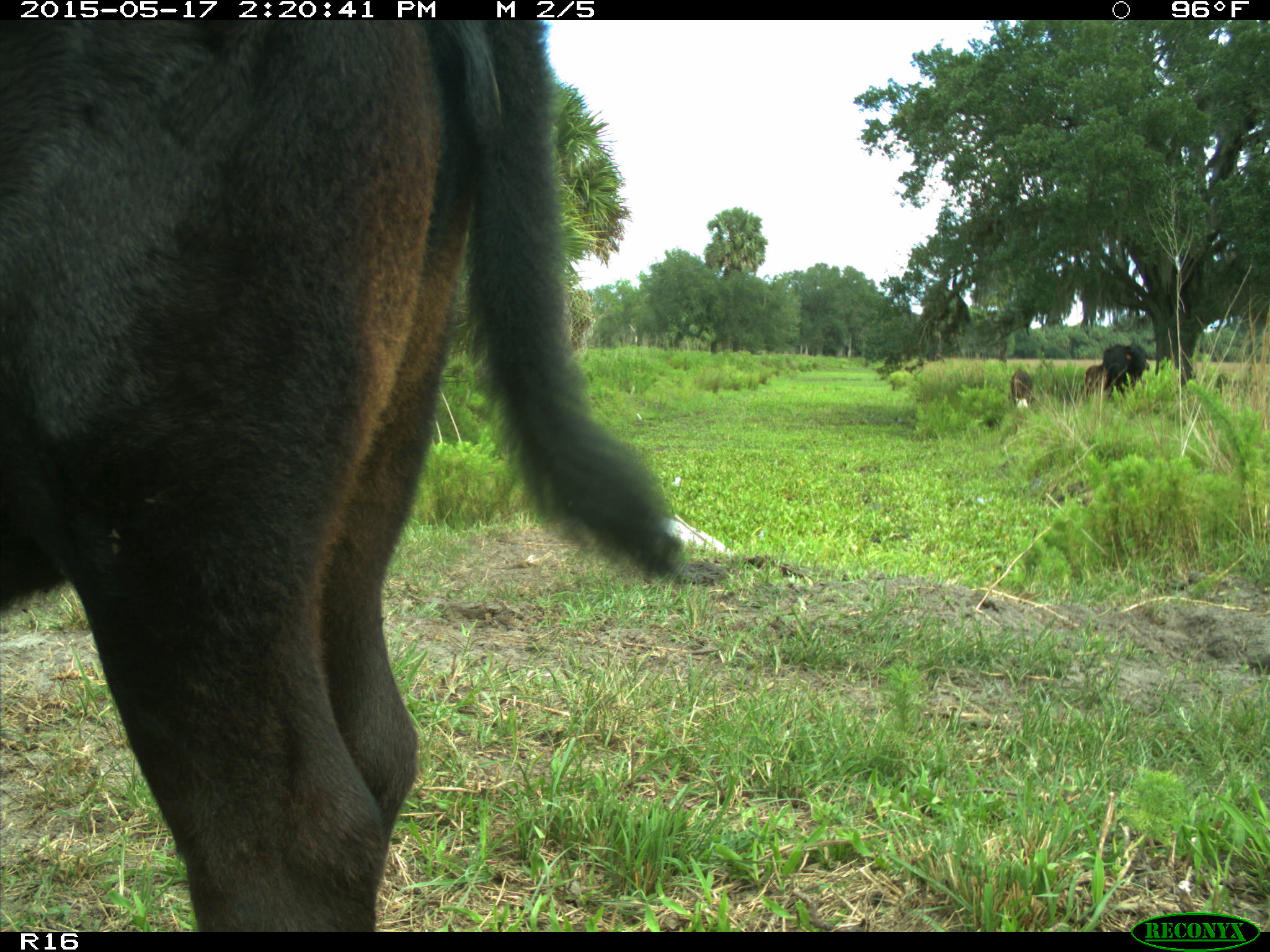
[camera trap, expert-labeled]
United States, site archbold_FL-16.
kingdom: Animalia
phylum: Chordata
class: Mammalia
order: Artiodactyla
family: Bovidae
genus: Bos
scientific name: Bos taurus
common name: domestic cow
Bos taurus (domestic cow).